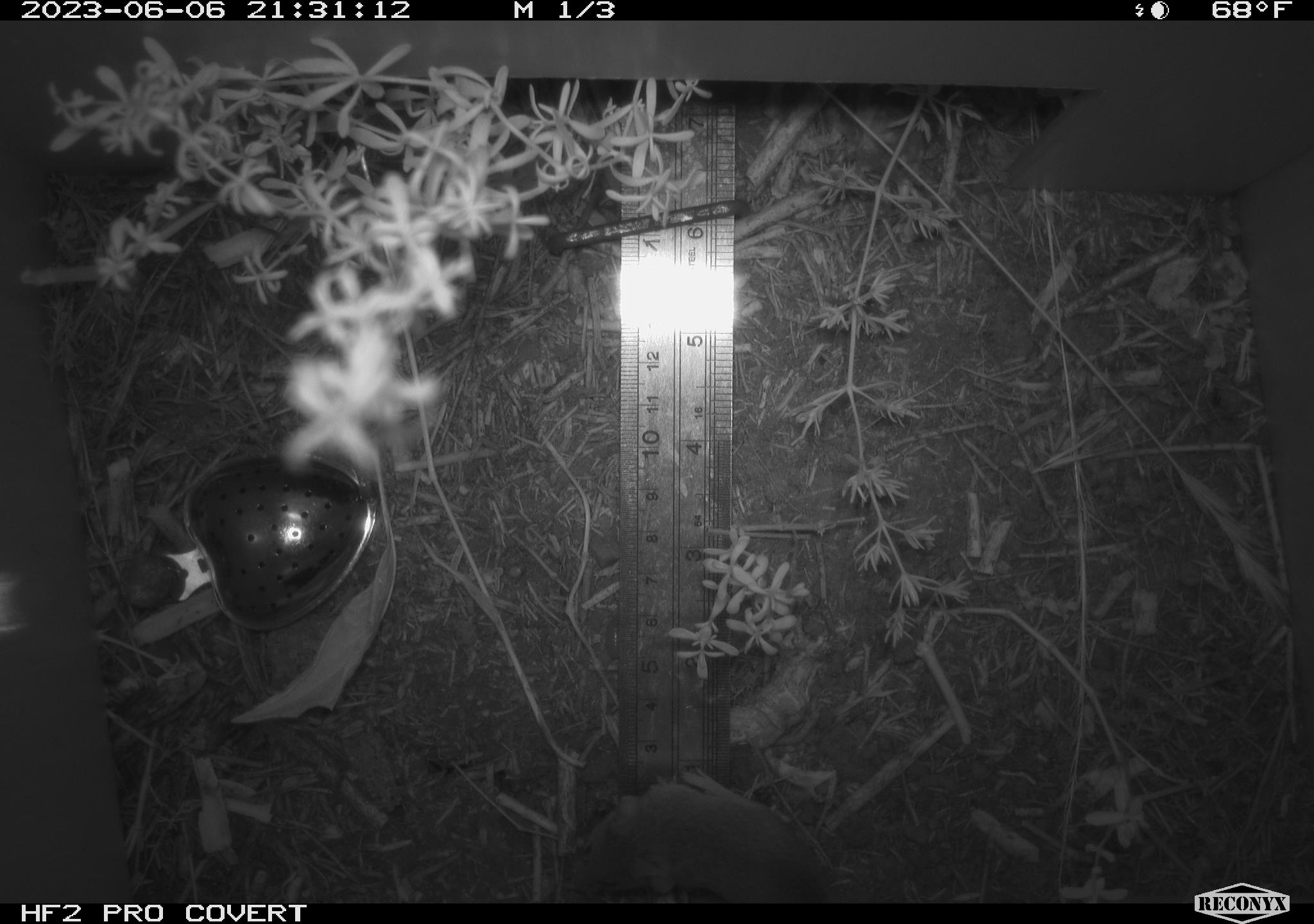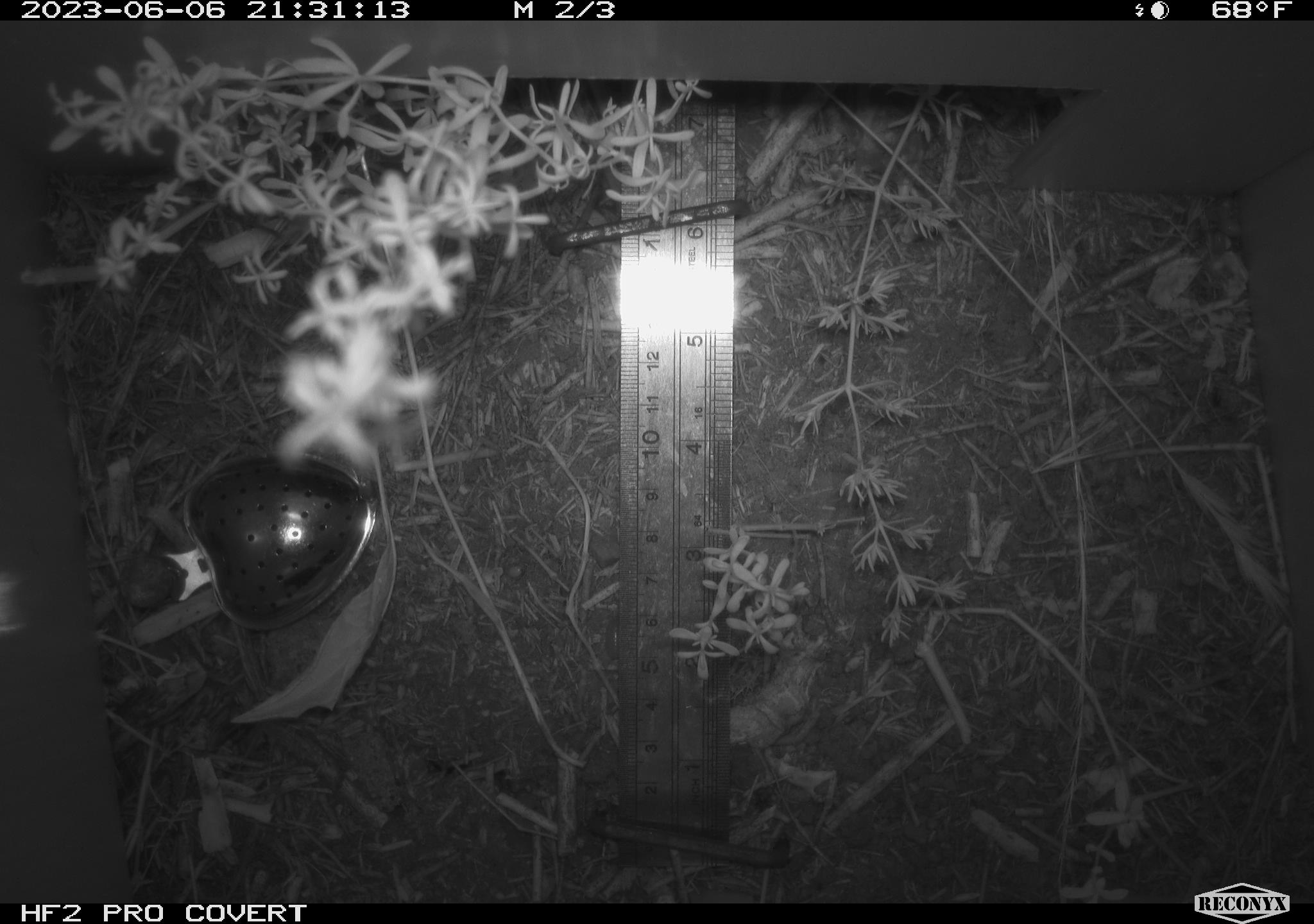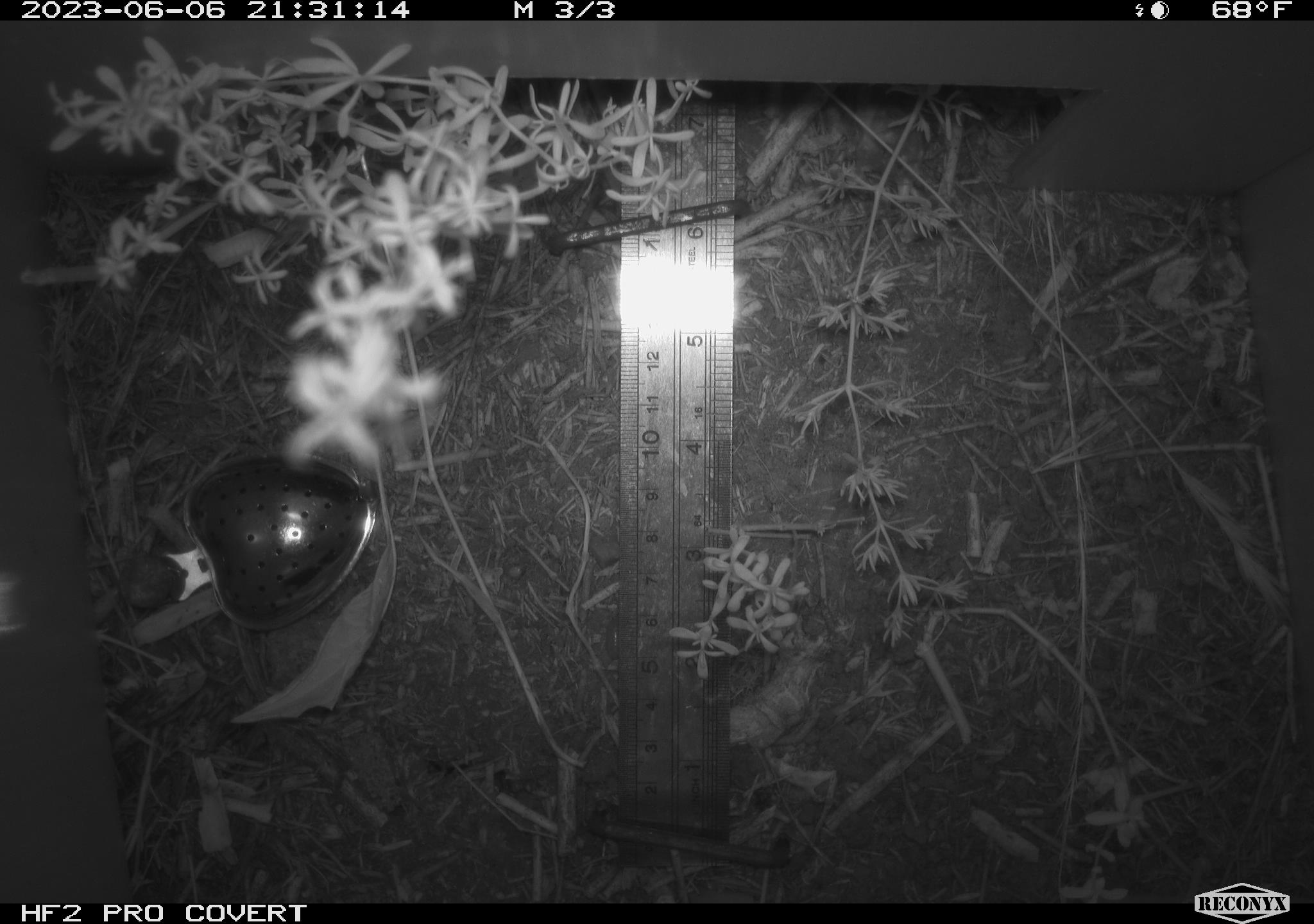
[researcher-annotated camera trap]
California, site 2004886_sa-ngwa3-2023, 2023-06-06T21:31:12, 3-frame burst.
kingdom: Animalia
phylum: Chordata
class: Mammalia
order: Rodentia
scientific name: Rodentia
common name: mouse species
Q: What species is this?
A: Mouse species (Rodentia).